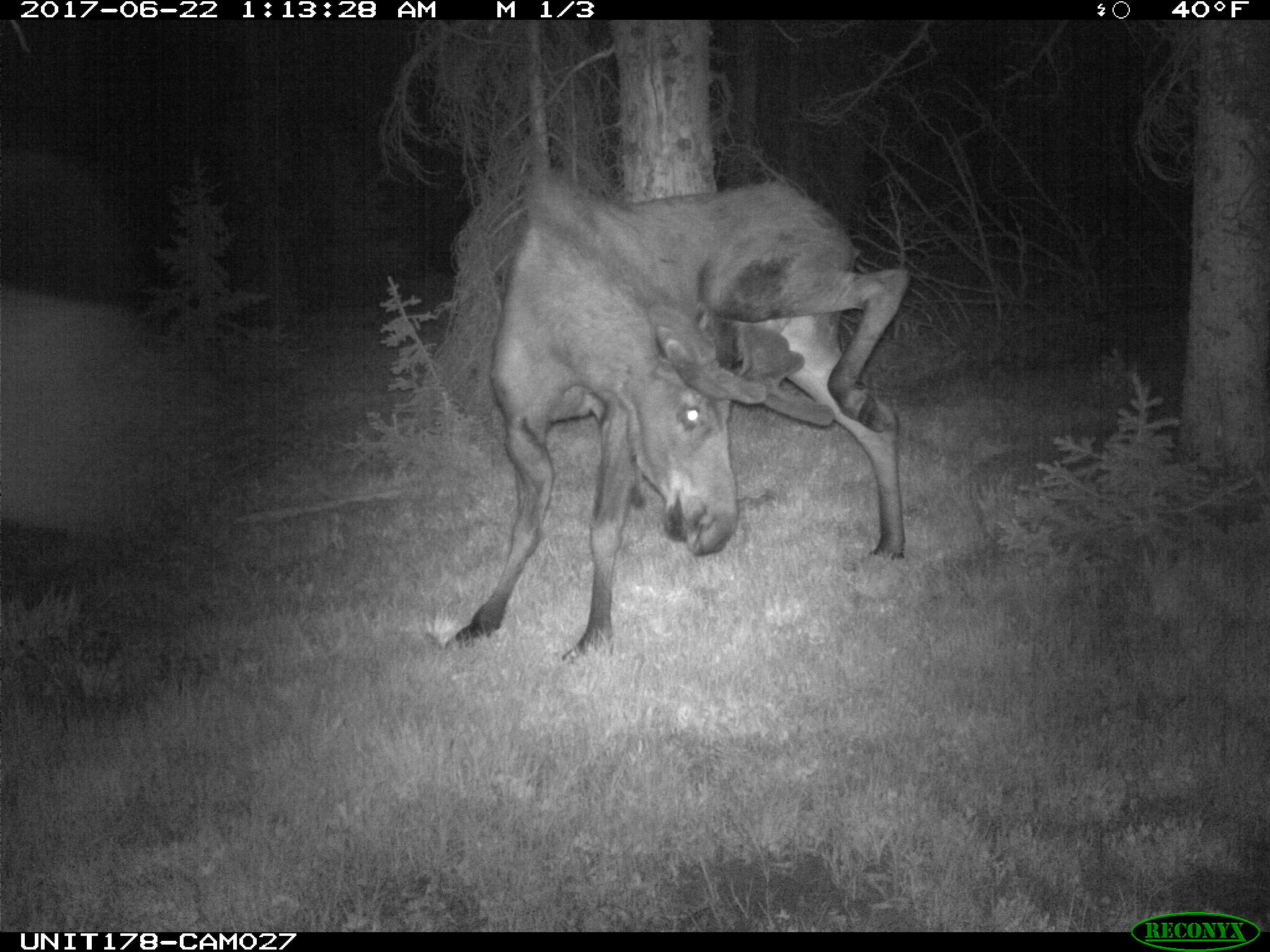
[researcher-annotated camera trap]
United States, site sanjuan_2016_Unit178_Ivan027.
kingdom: Animalia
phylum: Chordata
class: Mammalia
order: Artiodactyla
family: Cervidae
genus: Alces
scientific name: Alces alces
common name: moose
Alces alces (moose).